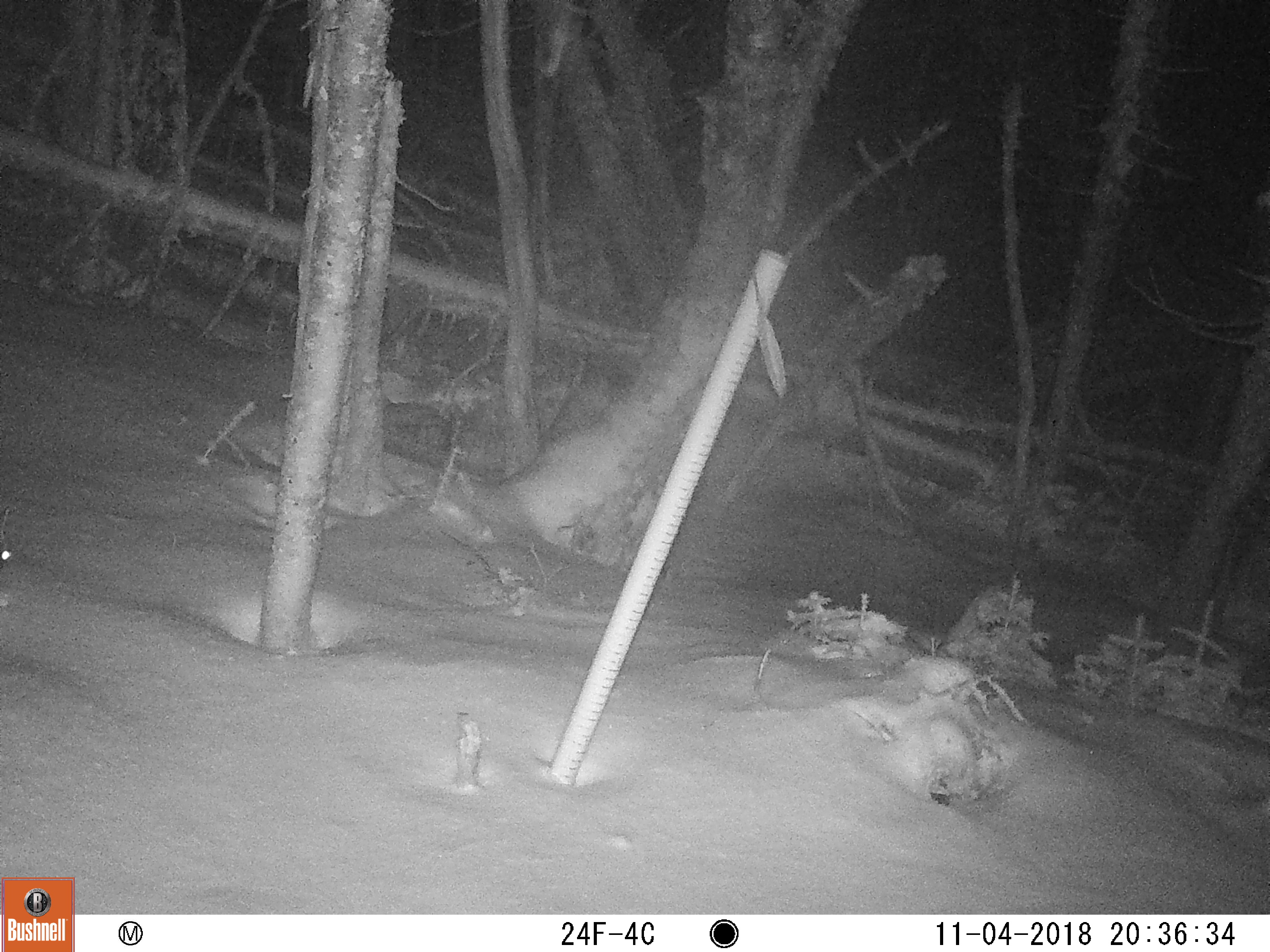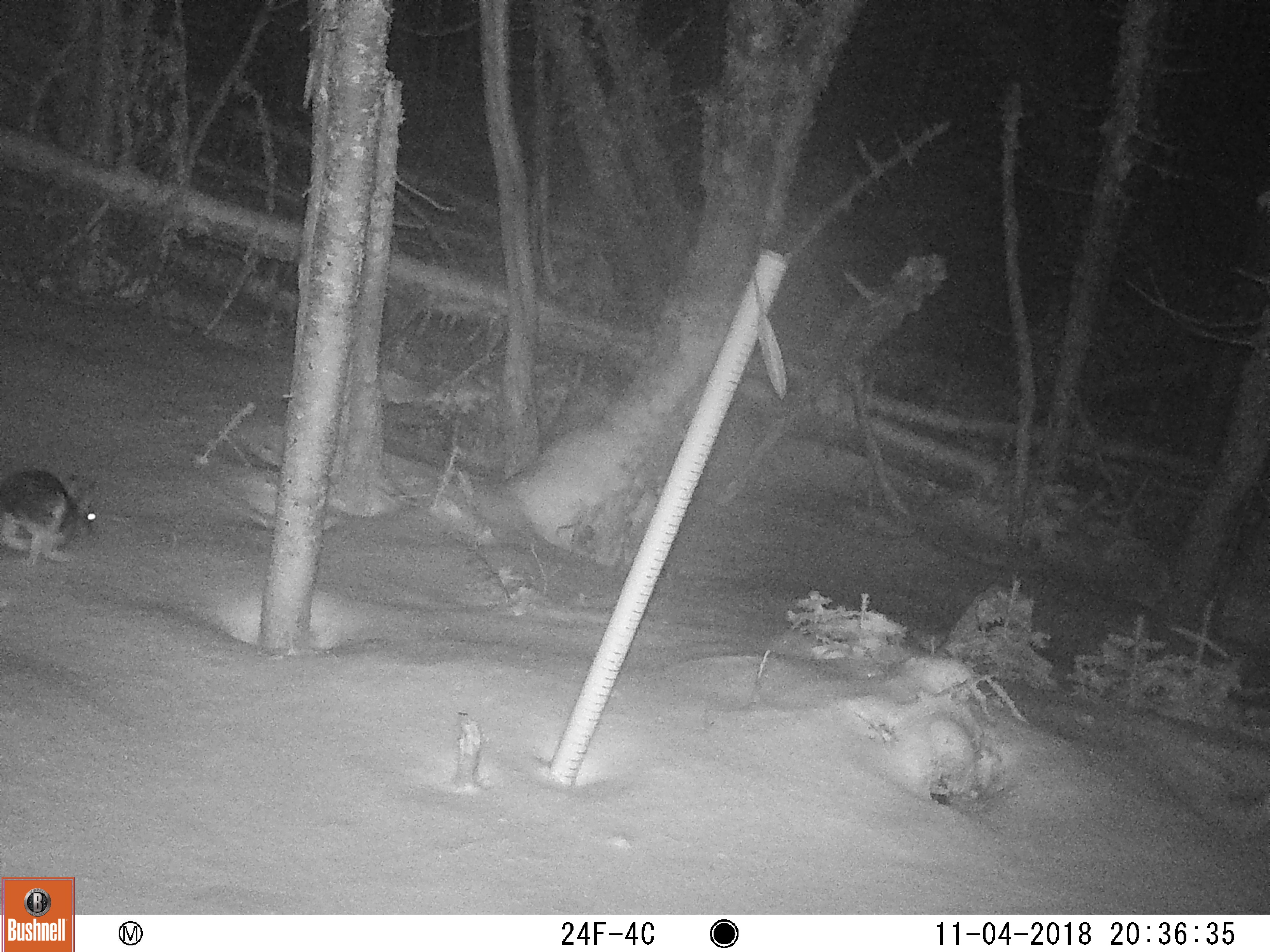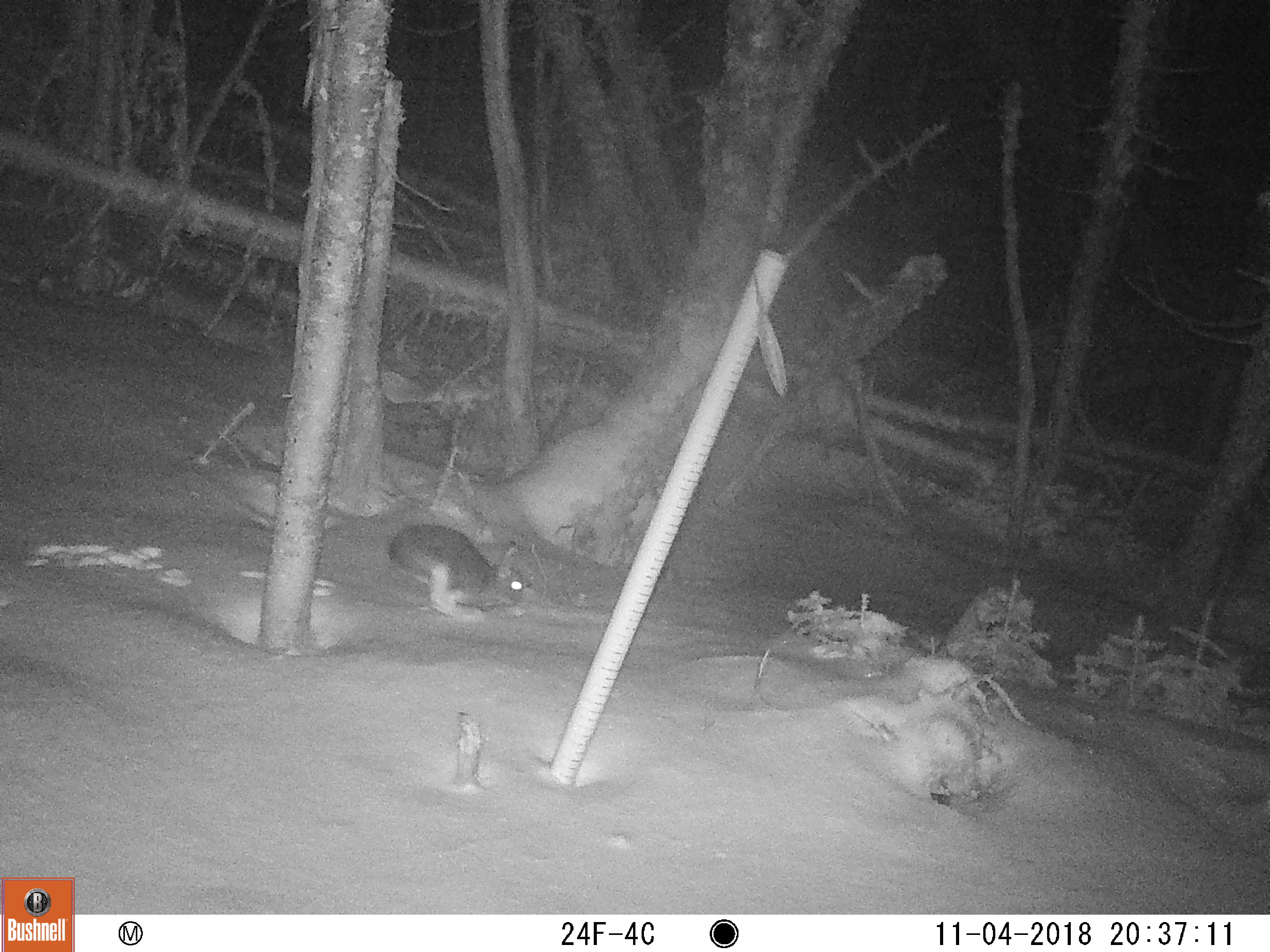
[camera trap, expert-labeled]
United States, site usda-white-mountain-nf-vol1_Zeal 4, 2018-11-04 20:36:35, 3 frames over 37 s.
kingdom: Animalia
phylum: Chordata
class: Mammalia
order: Lagomorpha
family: Leporidae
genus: Lepus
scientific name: Lepus americanus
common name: snowshoe hare